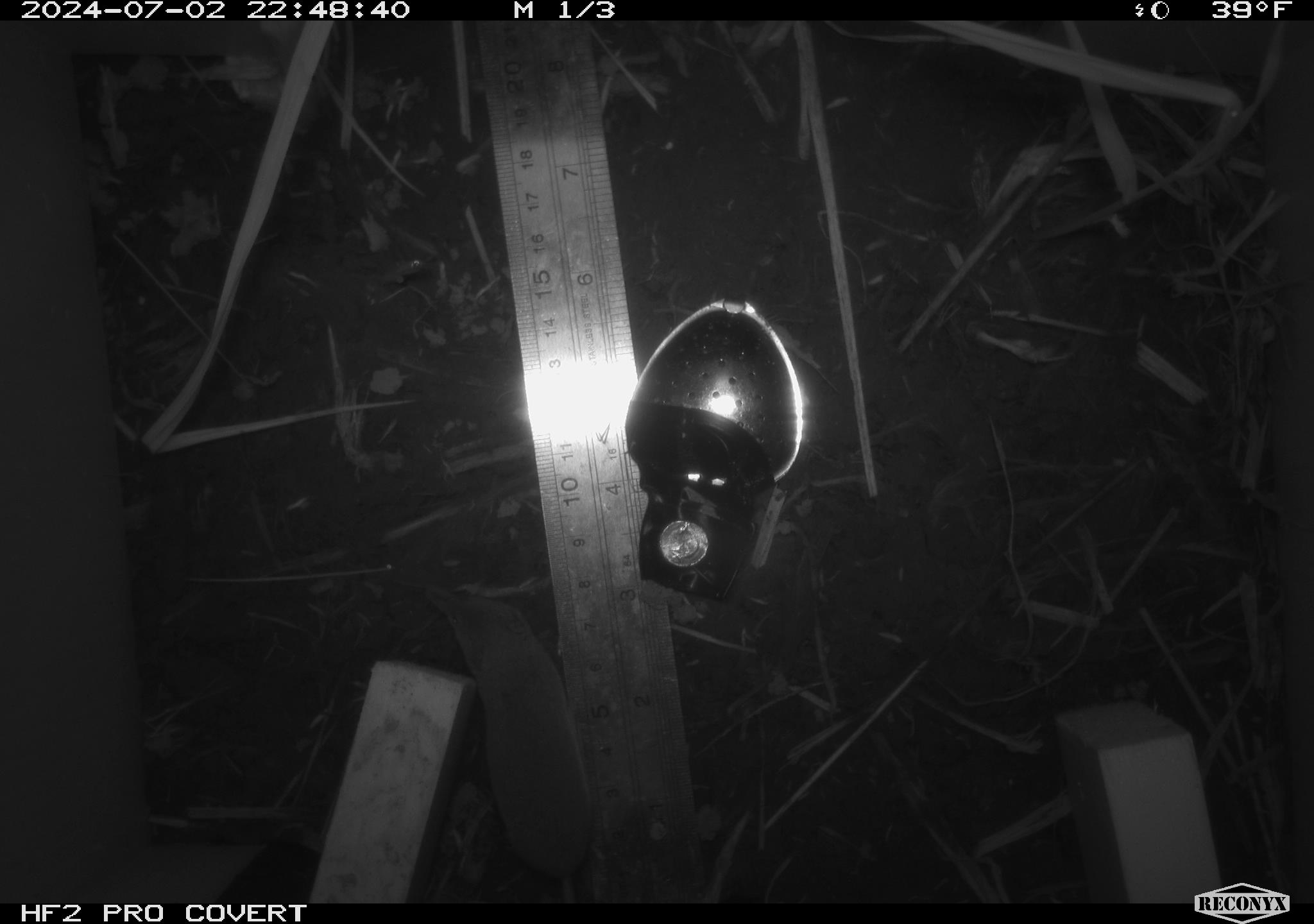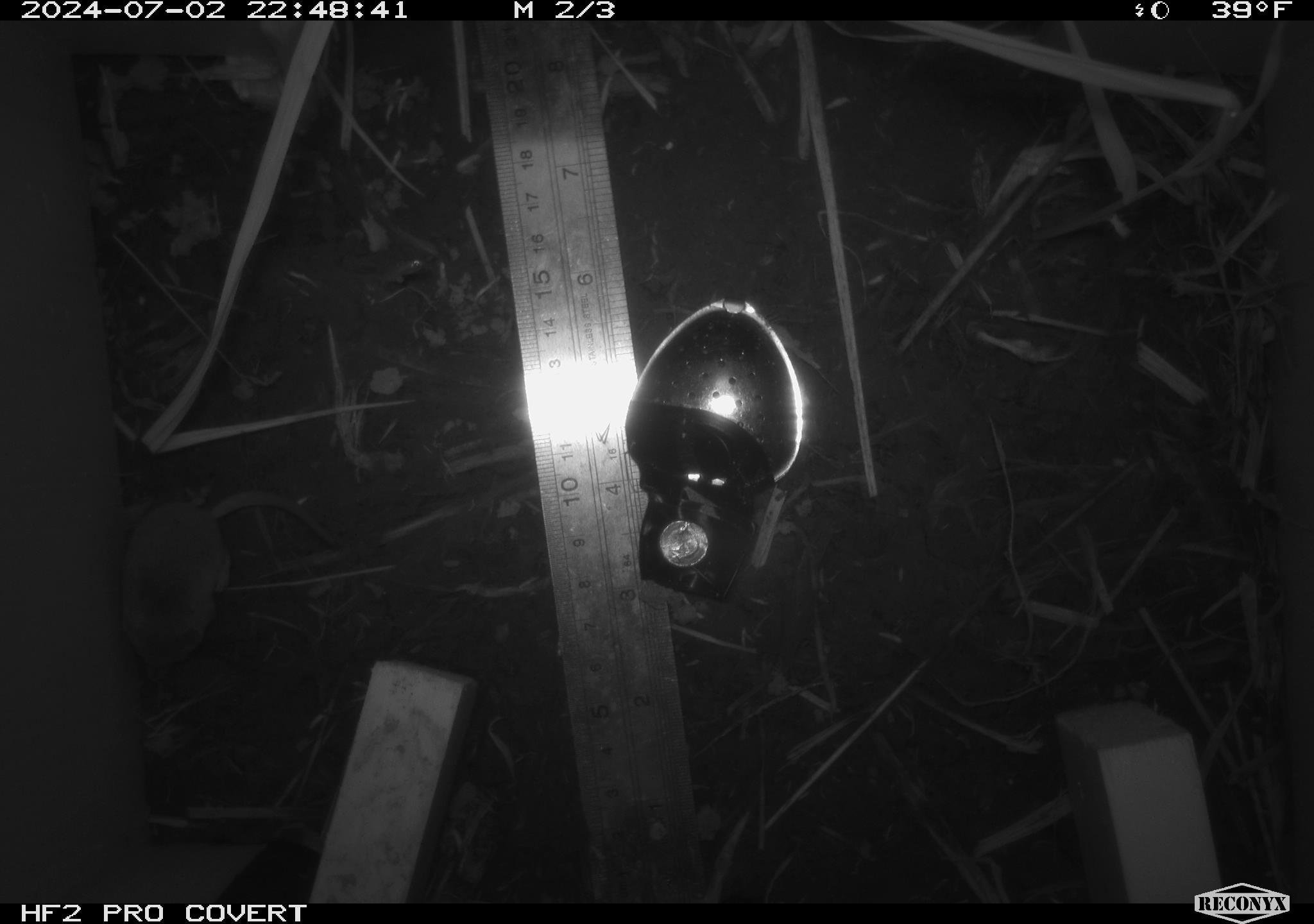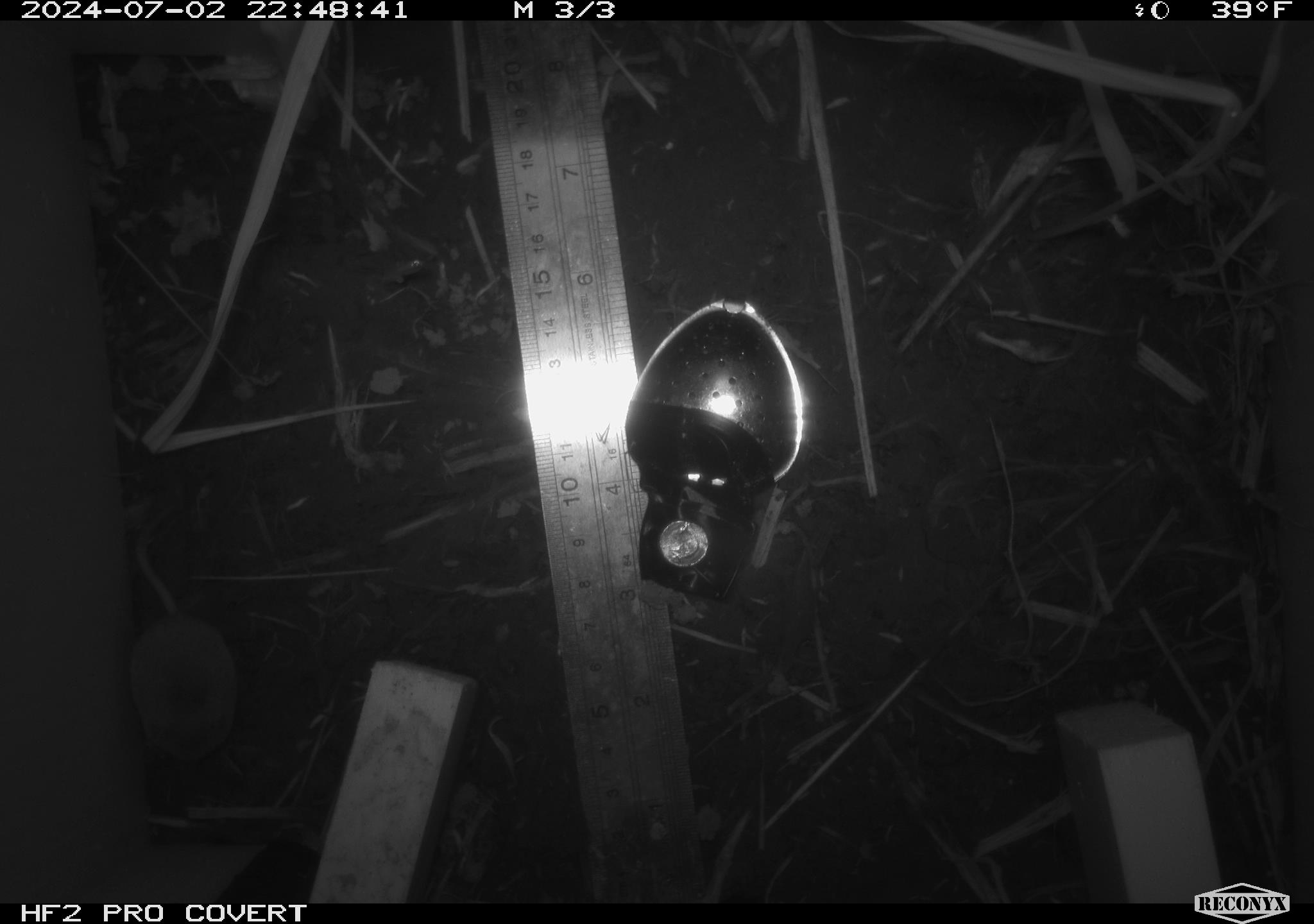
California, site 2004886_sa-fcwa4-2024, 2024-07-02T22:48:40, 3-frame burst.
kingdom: Animalia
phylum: Chordata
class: Mammalia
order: Eulipotyphla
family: Soricidae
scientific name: Soricidae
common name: shrews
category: soricidae family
Soricidae family (shrews) (Soricidae).